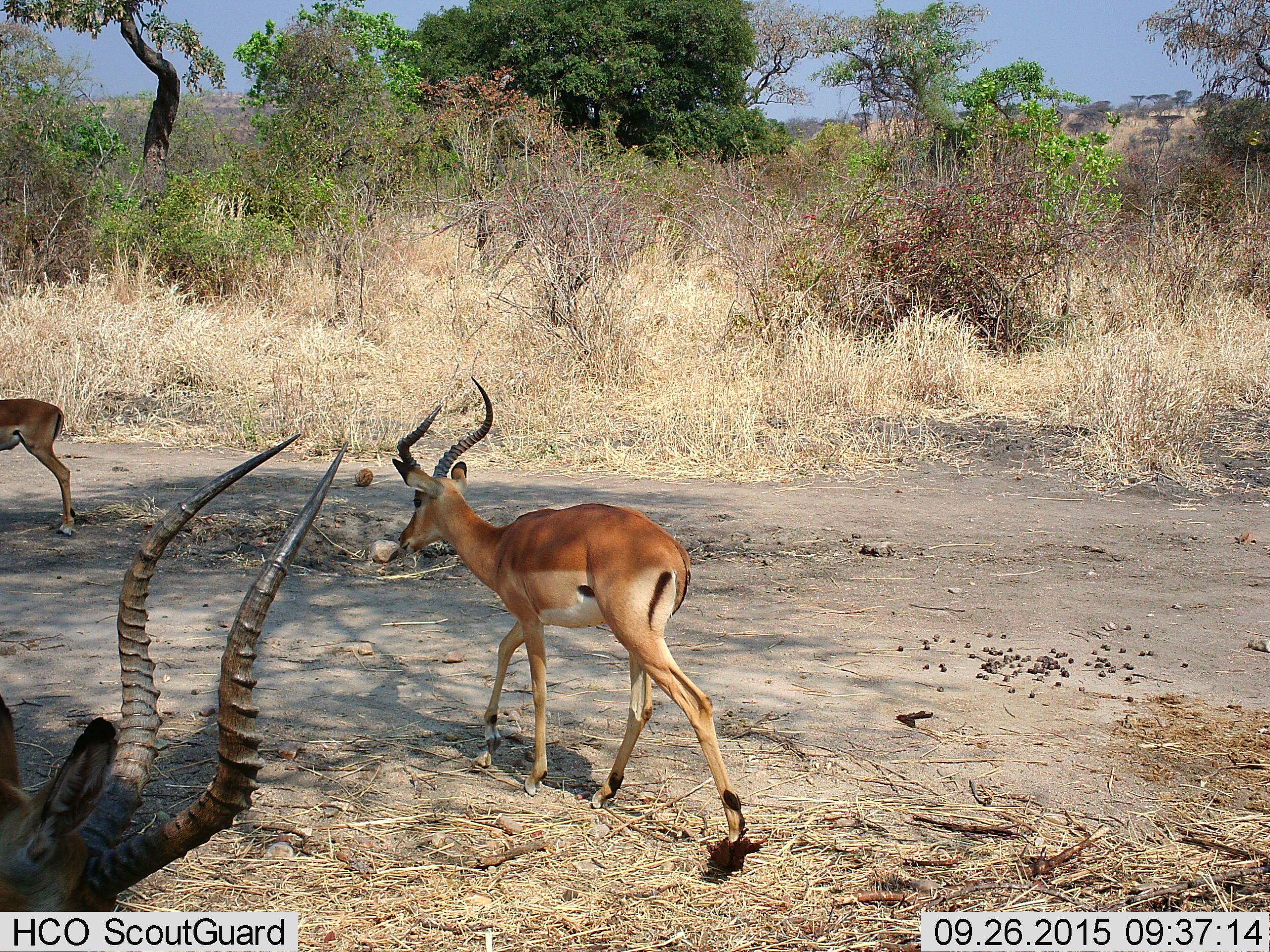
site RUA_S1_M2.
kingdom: Animalia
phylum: Chordata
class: Mammalia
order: Artiodactyla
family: Bovidae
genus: Aepyceros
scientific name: Aepyceros melampus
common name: impala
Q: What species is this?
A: Impala (Aepyceros melampus).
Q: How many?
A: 3.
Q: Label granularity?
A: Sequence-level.